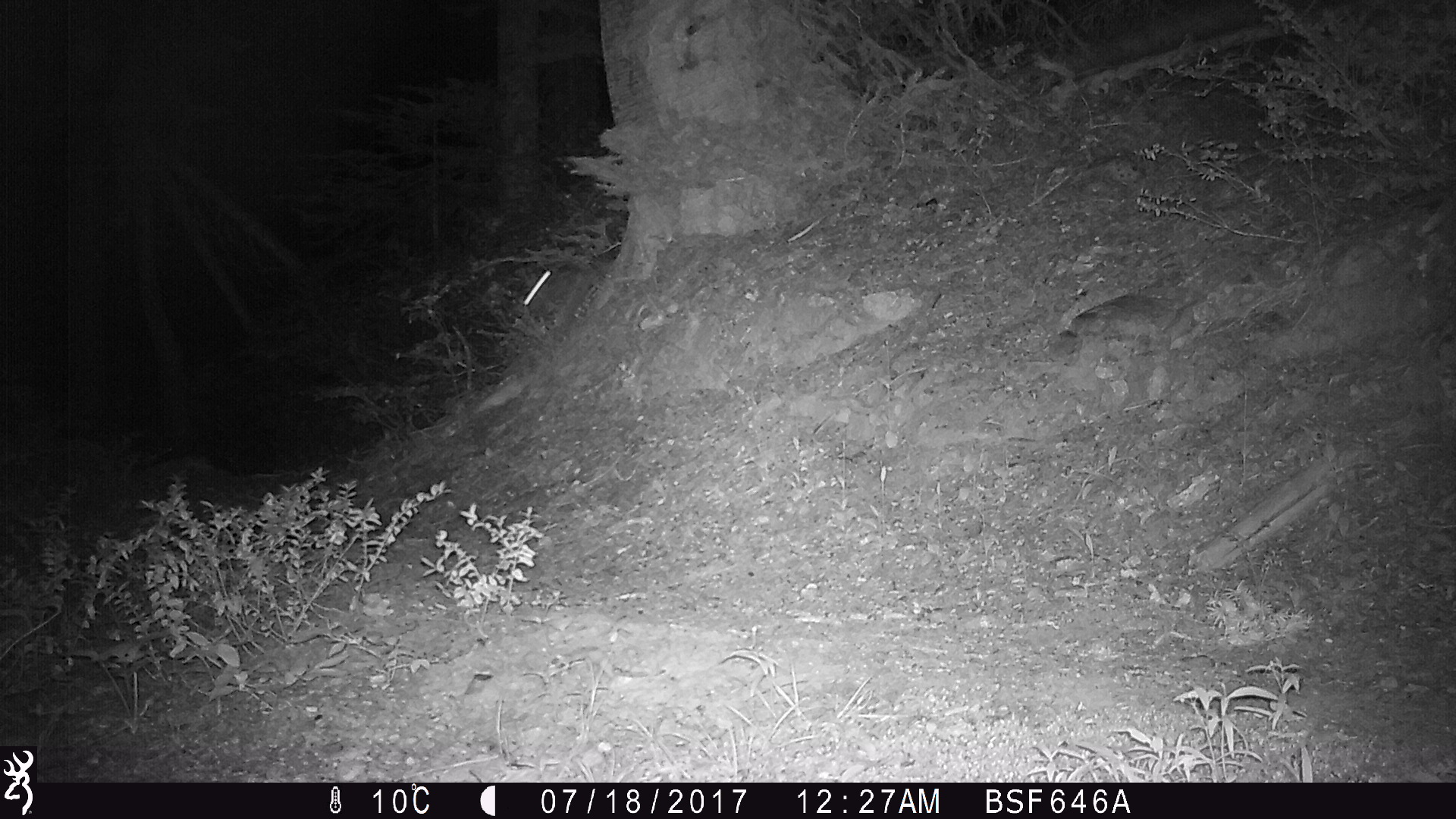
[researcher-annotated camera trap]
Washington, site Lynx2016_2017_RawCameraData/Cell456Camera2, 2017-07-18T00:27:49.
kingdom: Animalia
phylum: Chordata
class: Mammalia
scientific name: Mammalia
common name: small mammal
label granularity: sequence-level